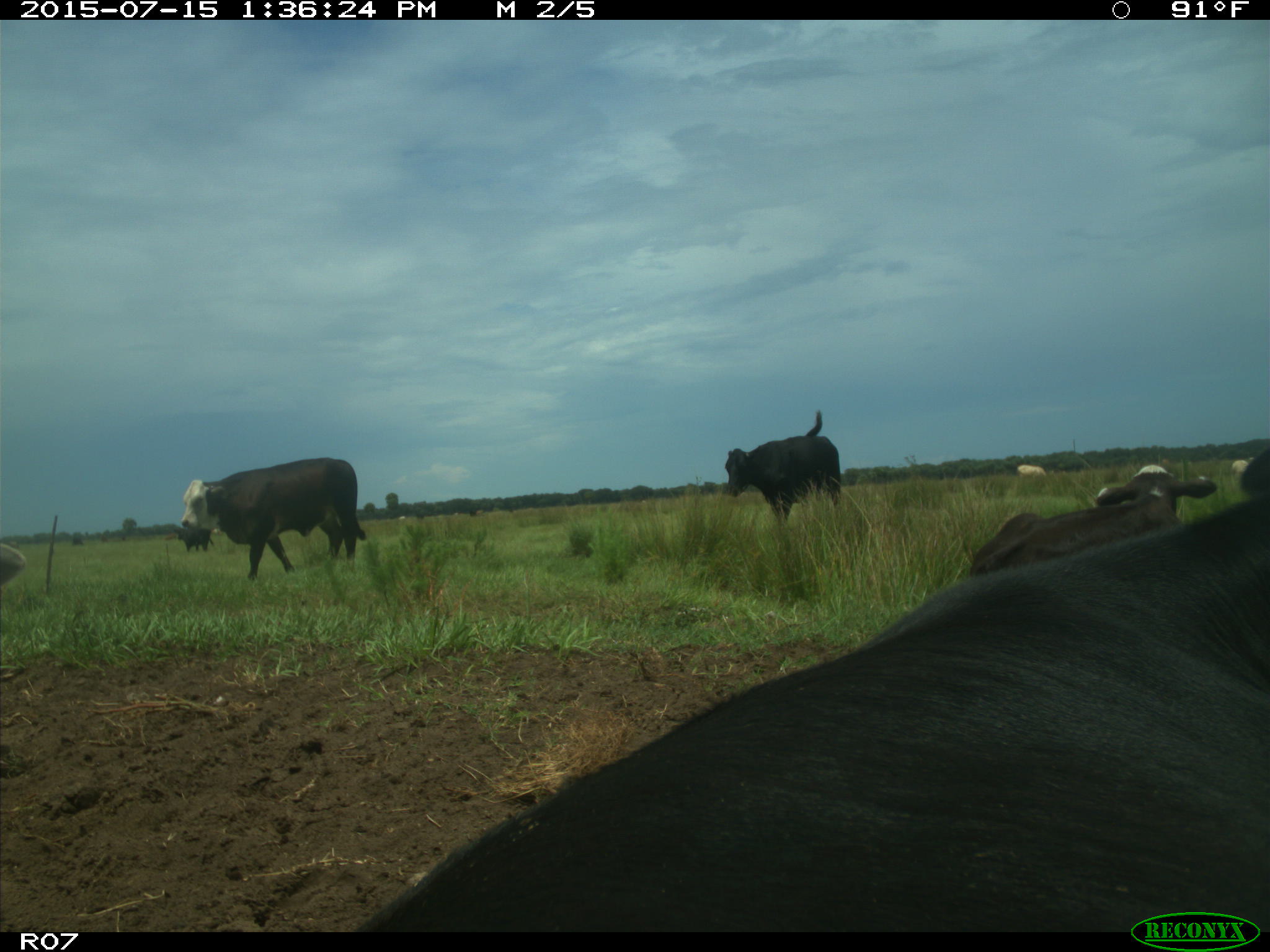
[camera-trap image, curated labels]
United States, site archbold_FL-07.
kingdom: Animalia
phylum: Chordata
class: Mammalia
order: Artiodactyla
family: Bovidae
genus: Bos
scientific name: Bos taurus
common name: domestic cow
Bos taurus (domestic cow).